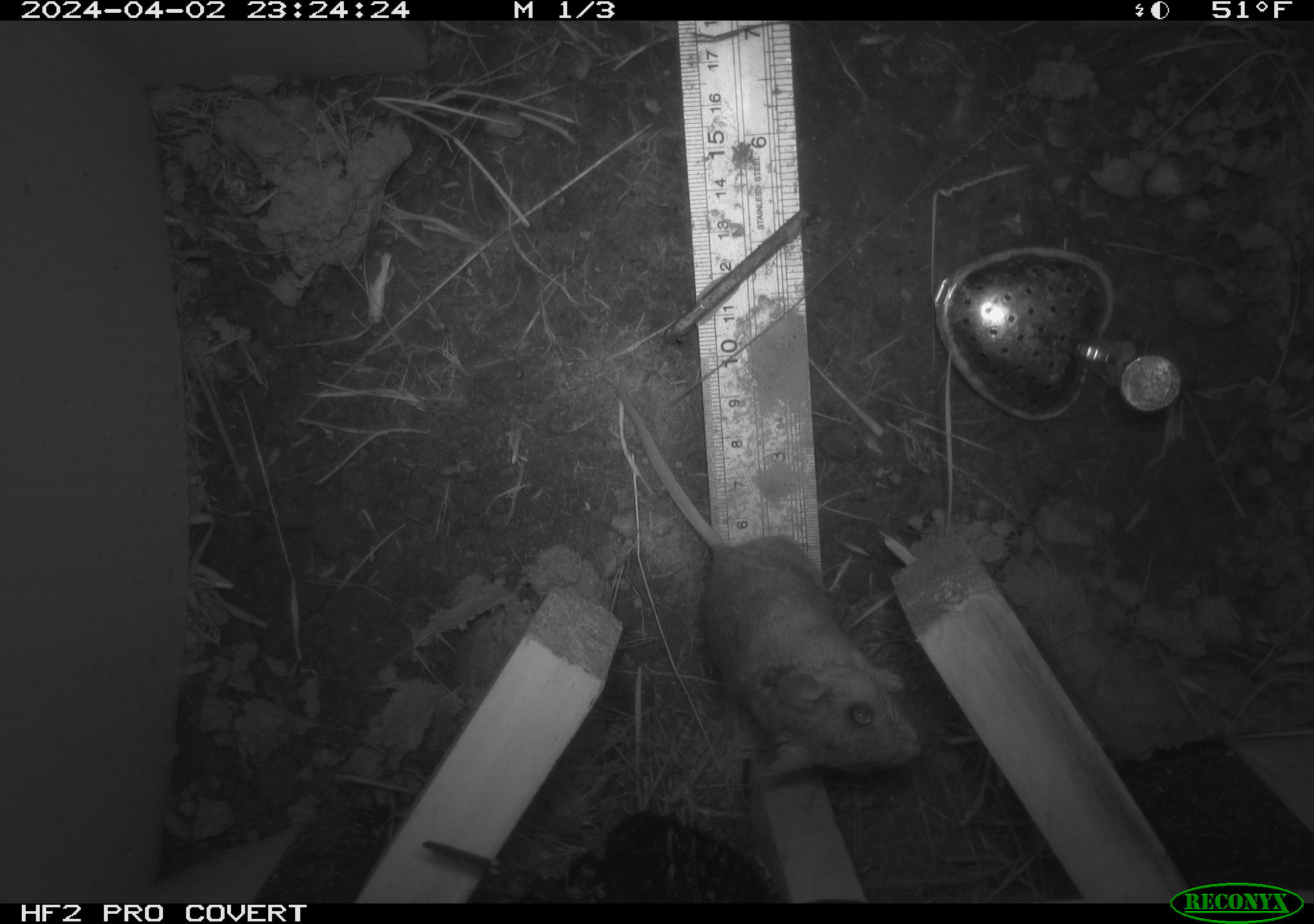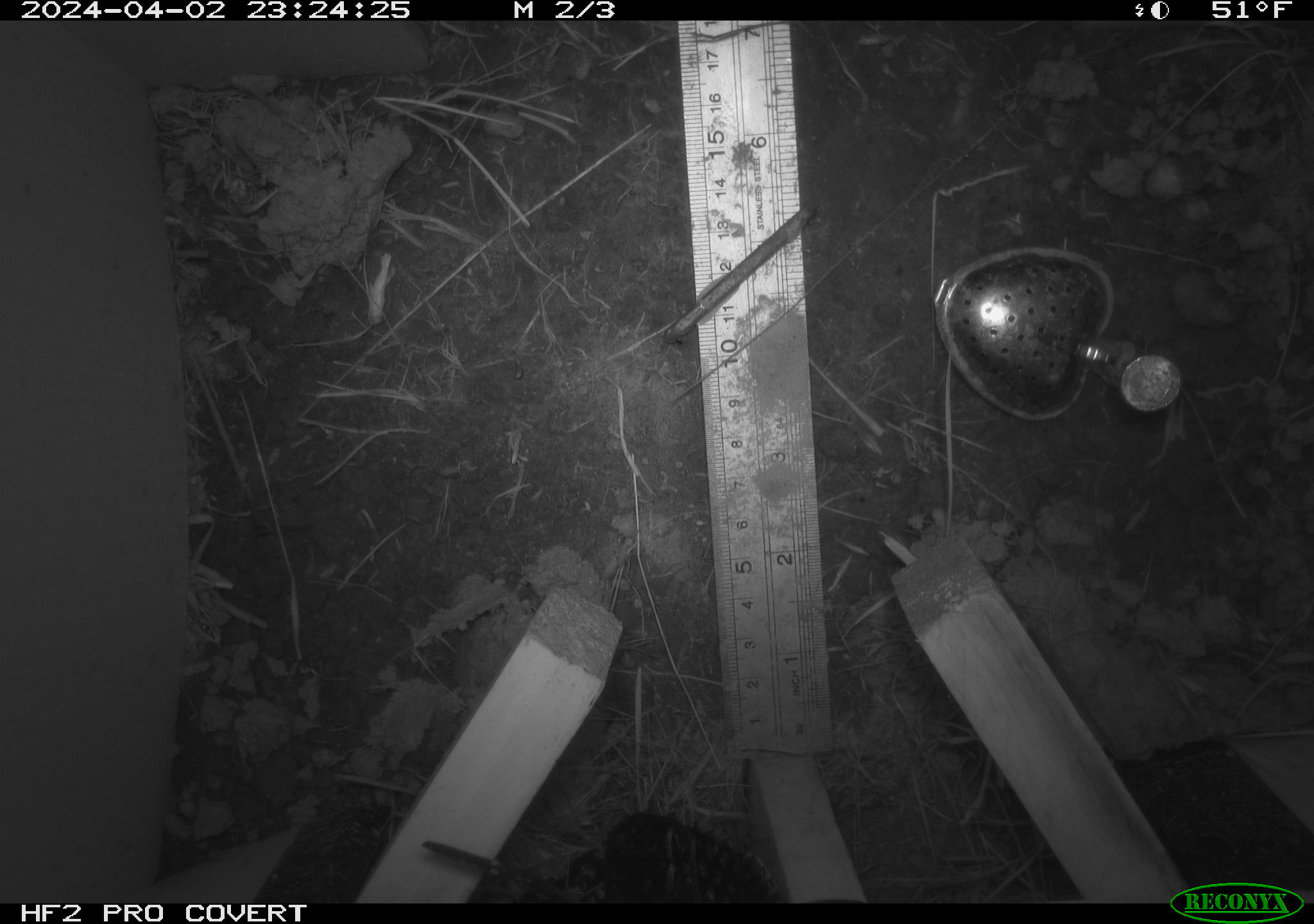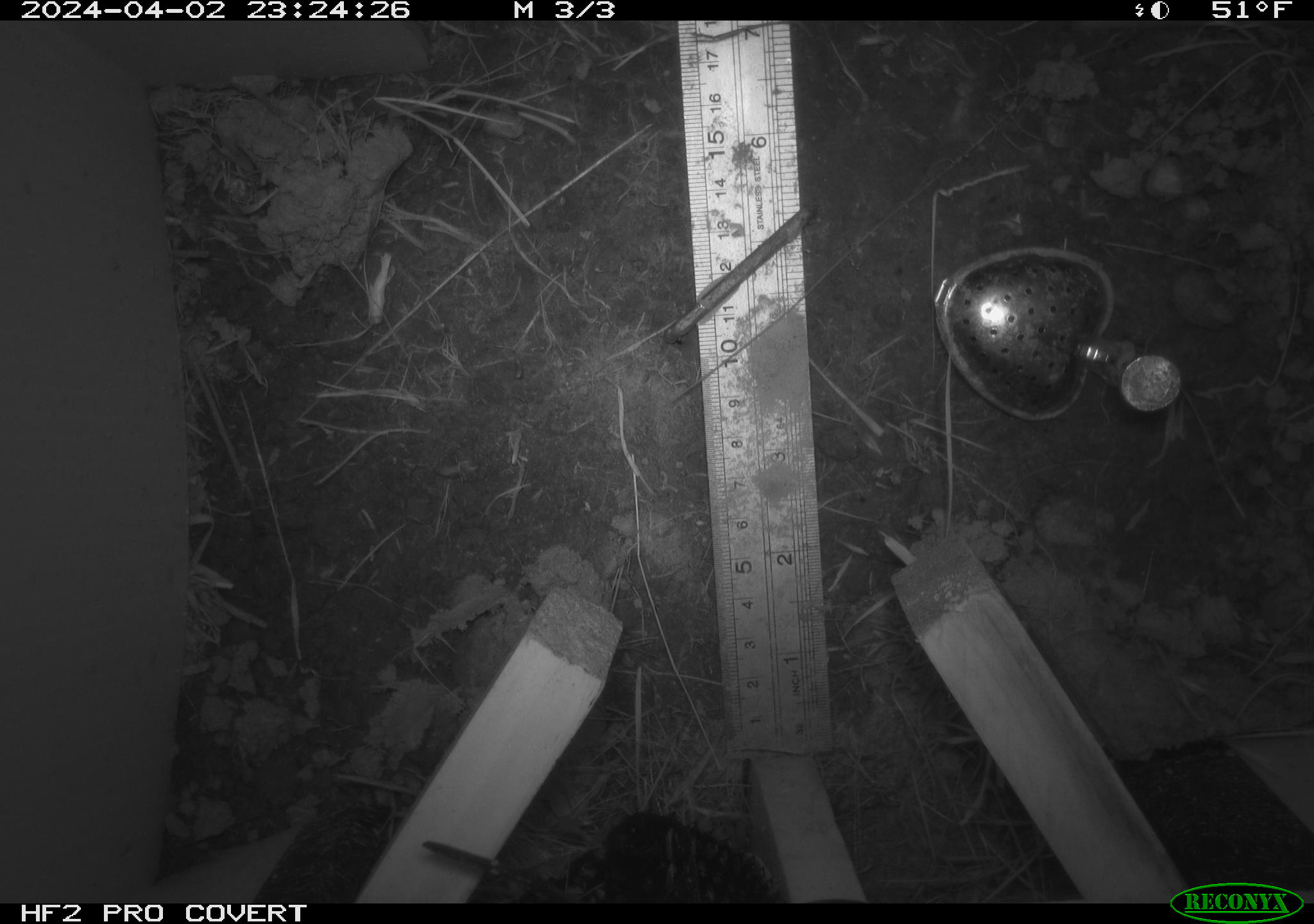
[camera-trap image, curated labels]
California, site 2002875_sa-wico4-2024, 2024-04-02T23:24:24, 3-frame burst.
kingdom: Animalia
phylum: Chordata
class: Mammalia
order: Rodentia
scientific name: Rodentia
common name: rodent